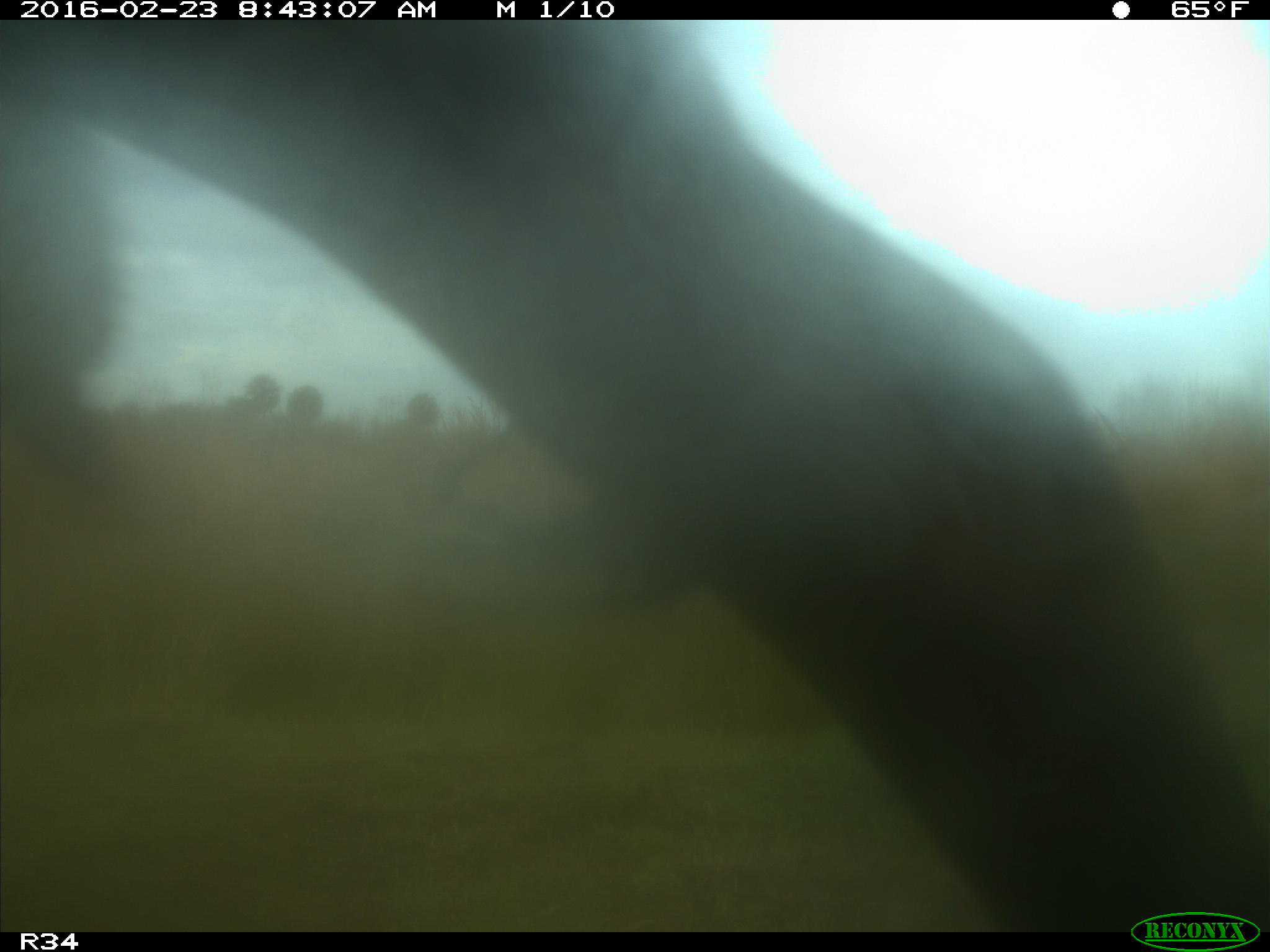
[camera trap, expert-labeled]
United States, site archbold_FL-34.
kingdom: Animalia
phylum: Chordata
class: Mammalia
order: Artiodactyla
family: Bovidae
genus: Bos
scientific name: Bos taurus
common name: domestic cow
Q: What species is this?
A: Bos taurus (domestic cow).